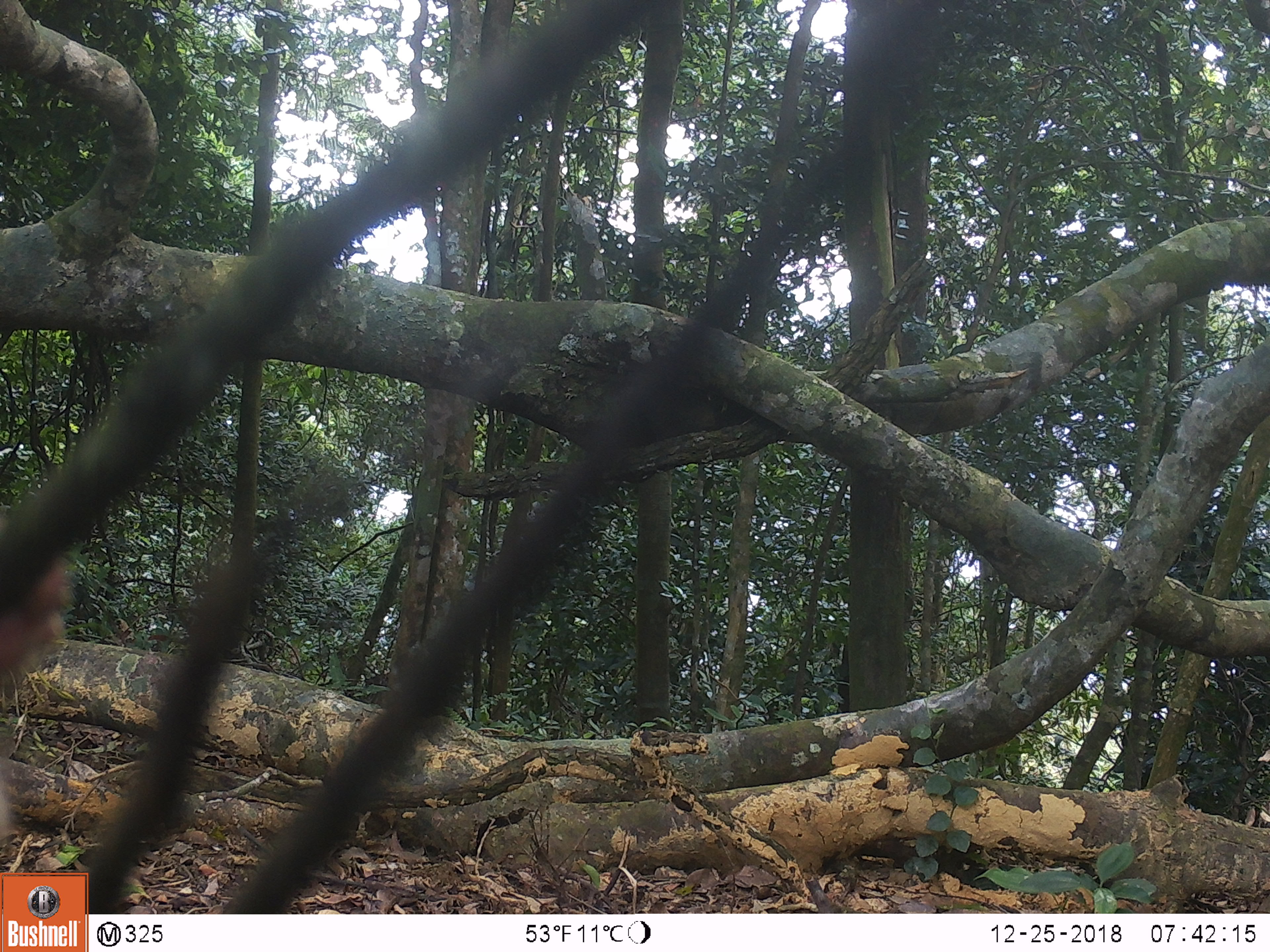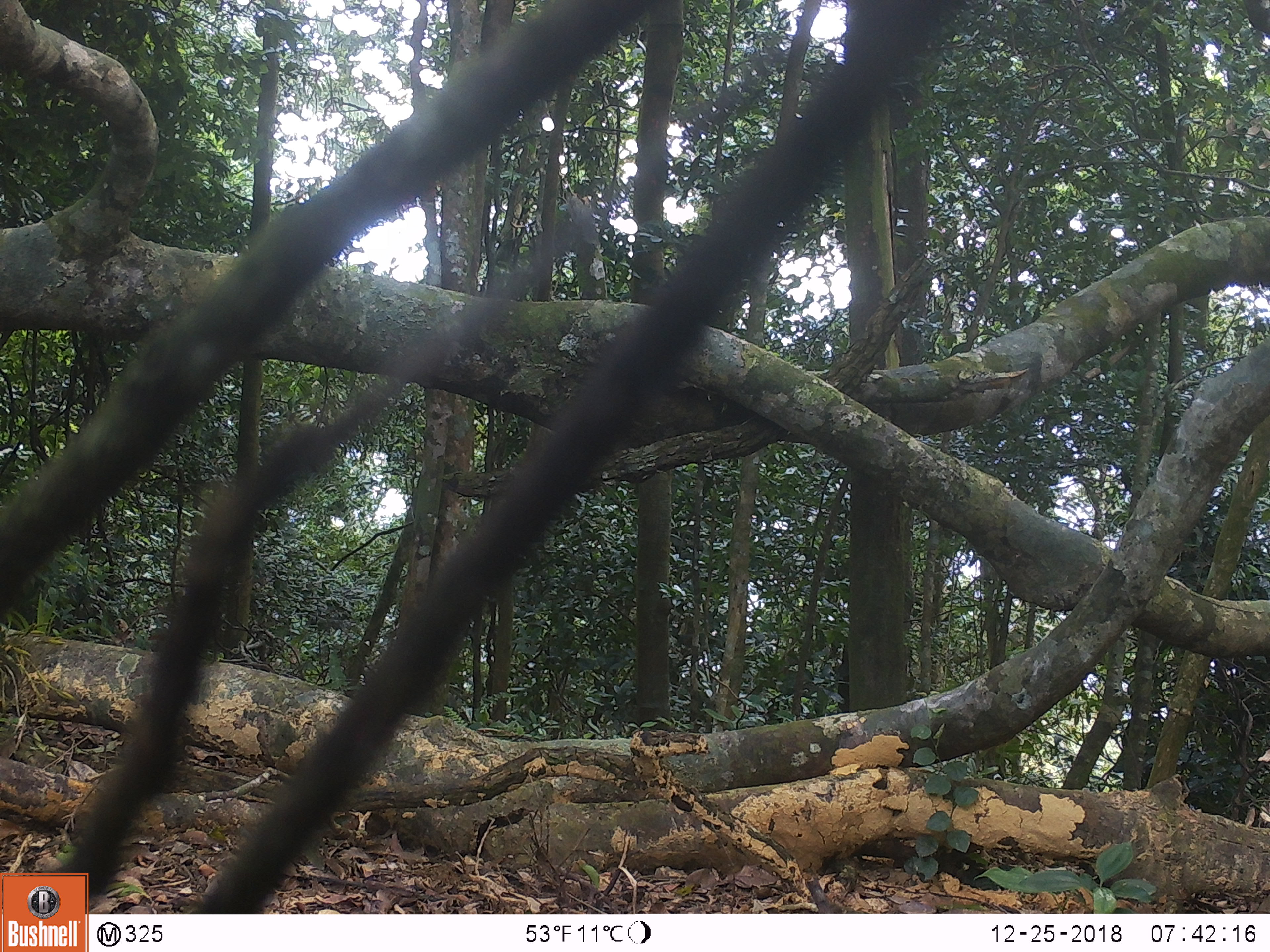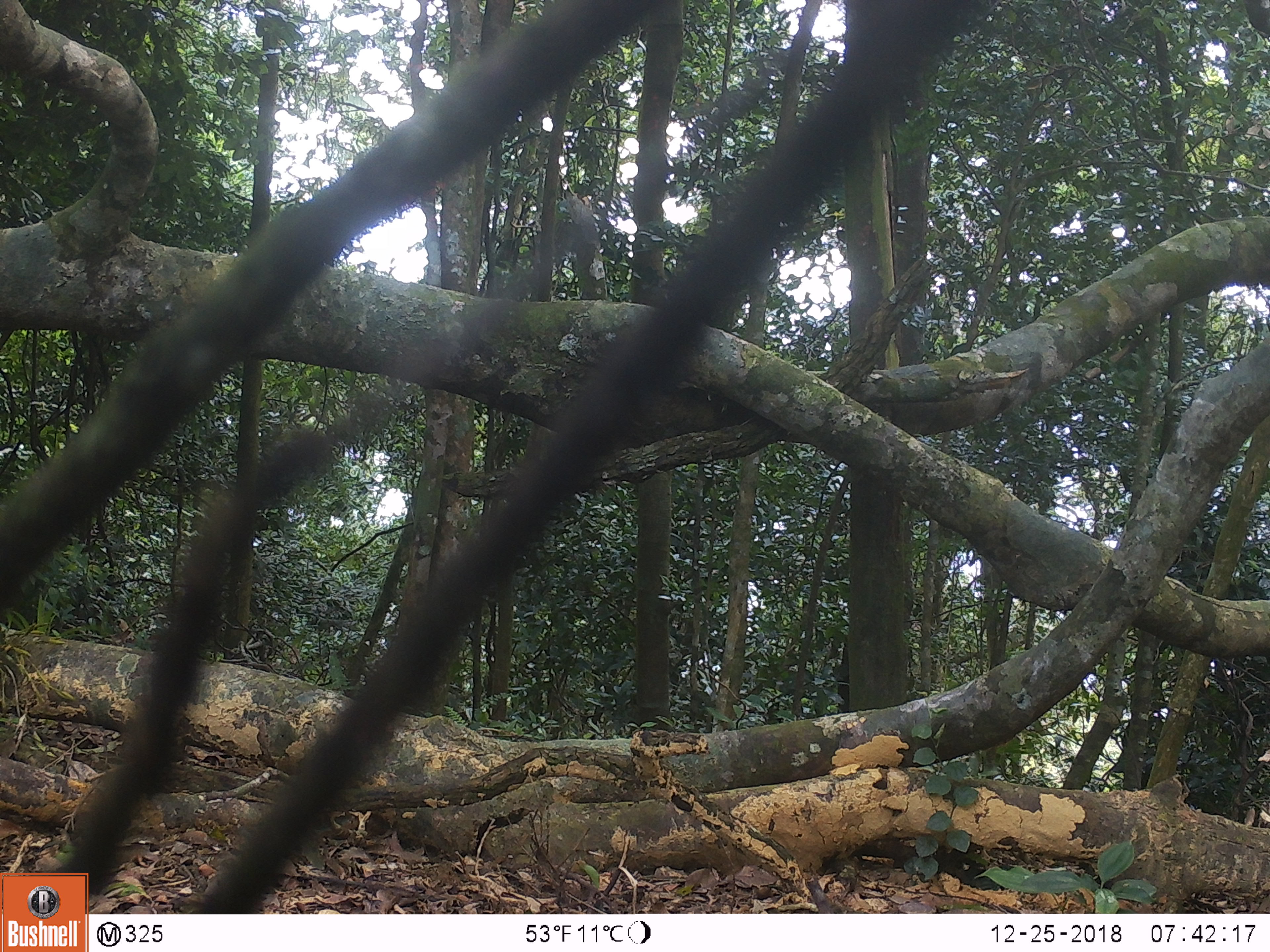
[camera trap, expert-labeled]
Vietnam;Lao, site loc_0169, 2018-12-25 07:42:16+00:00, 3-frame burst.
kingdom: Animalia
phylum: Chordata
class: Mammalia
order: Primates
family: Cercopithecidae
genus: Macaca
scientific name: Macaca nemestrina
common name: pig-tailed macaque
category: pig tailed macaque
Pig tailed macaque (pig-tailed macaque) (Macaca nemestrina). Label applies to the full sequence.